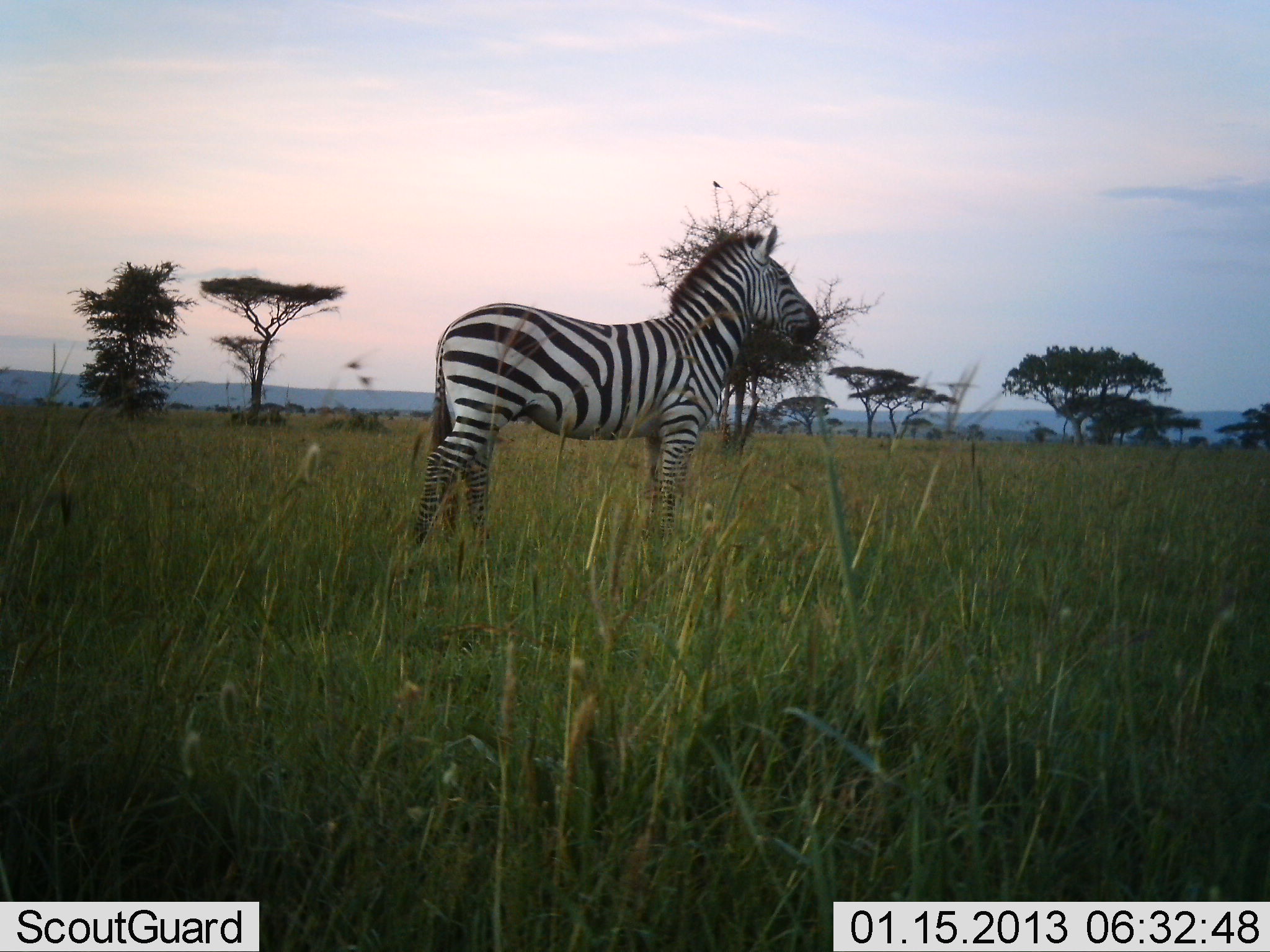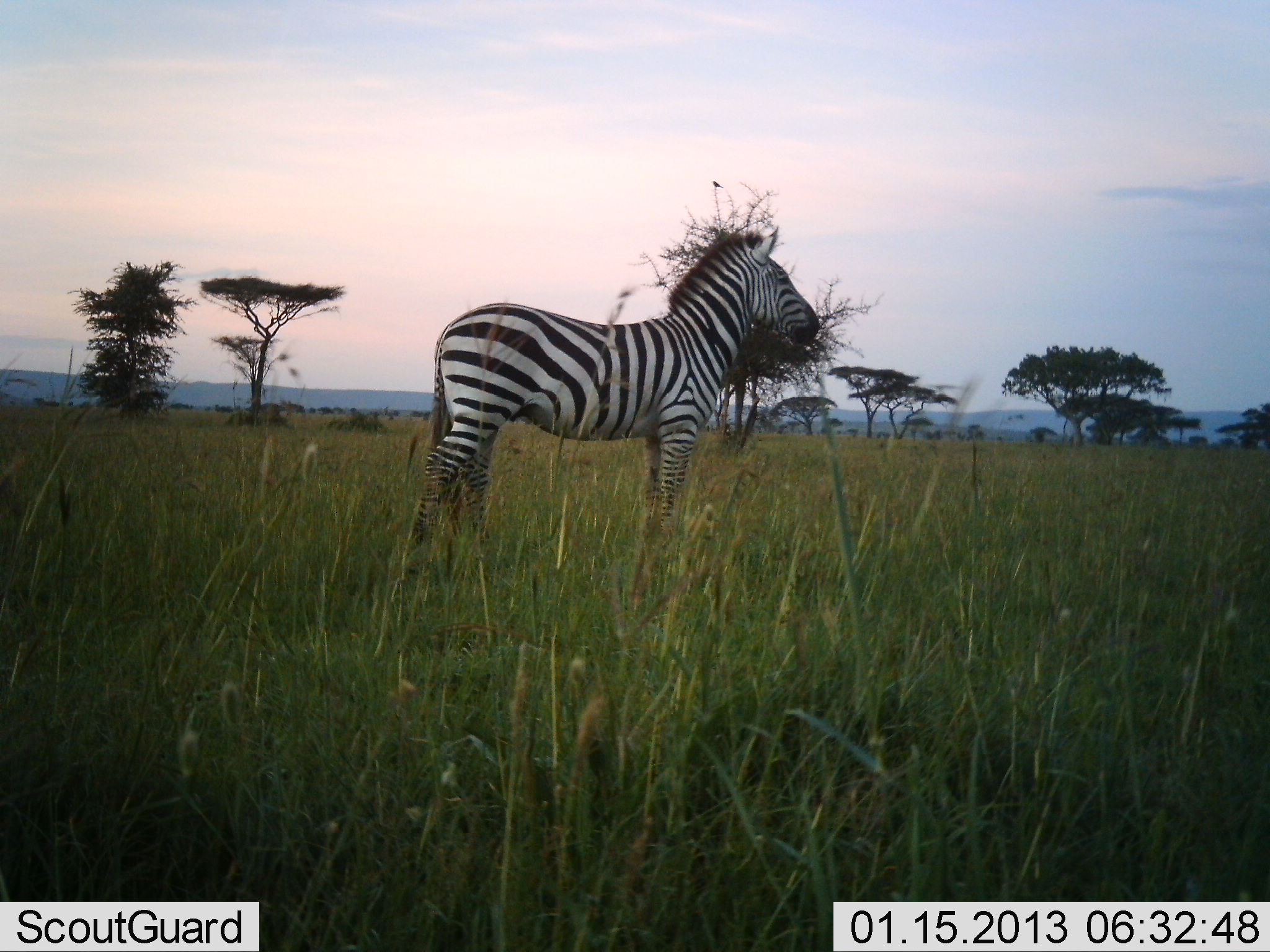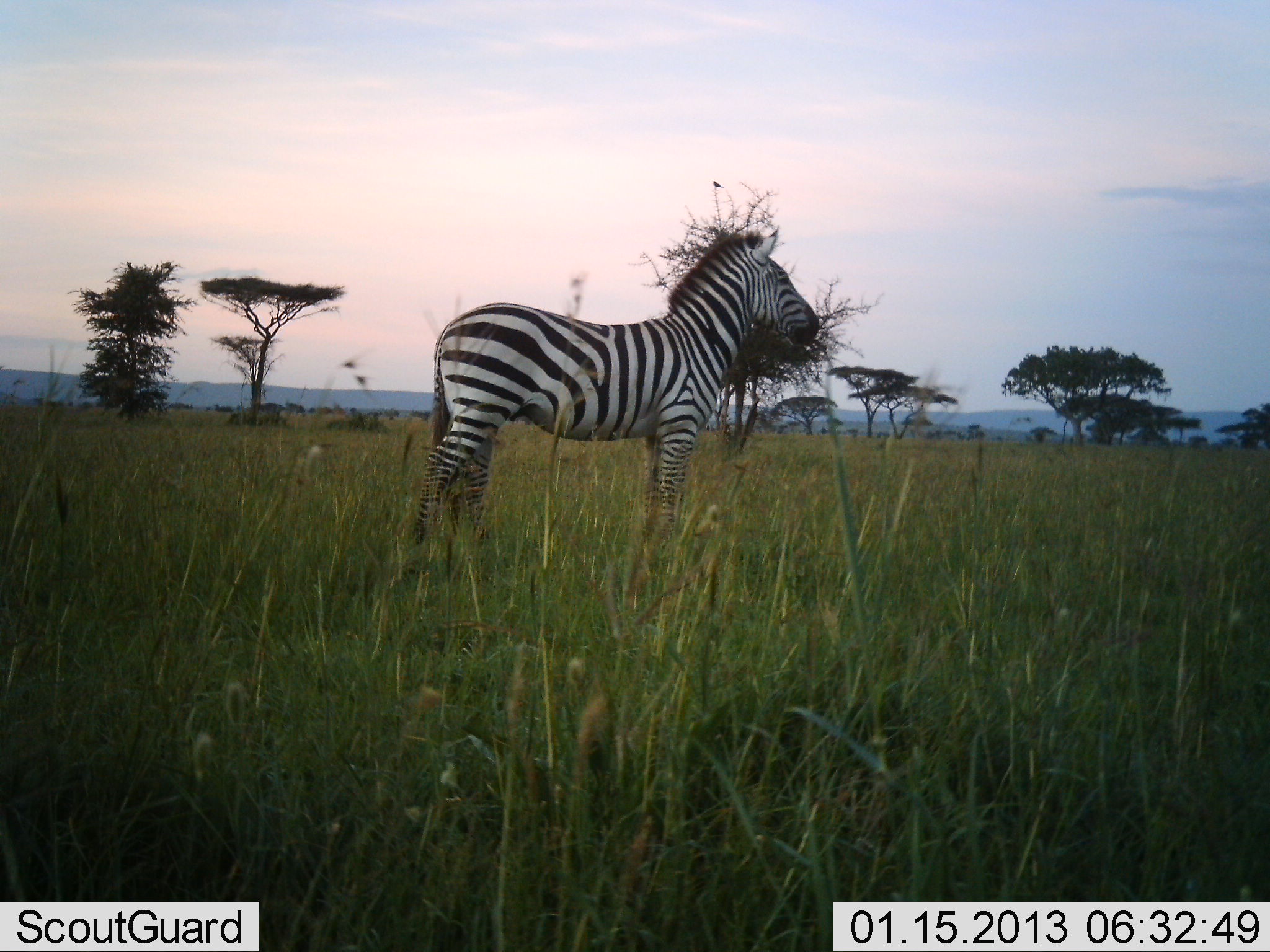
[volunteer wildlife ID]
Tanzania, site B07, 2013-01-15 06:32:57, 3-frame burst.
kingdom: Animalia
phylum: Chordata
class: Mammalia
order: Perissodactyla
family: Equidae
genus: Equus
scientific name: Equus quagga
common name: plains zebra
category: zebra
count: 1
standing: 100%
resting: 0%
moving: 0%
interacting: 0%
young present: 0%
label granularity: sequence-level